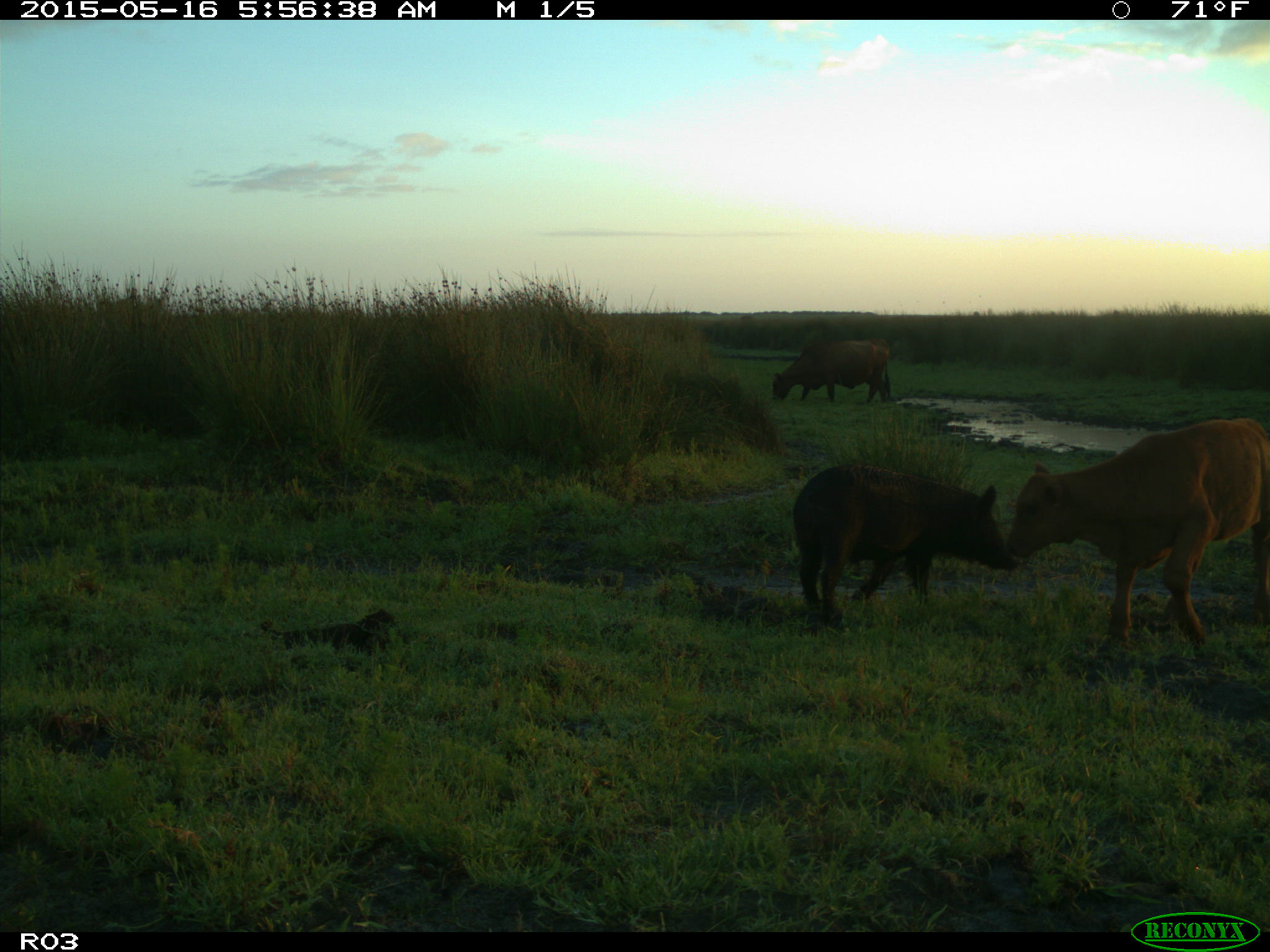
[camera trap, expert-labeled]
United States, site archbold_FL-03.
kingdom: Animalia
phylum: Chordata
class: Mammalia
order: Artiodactyla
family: Suidae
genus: Sus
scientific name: Sus scrofa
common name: wild boar